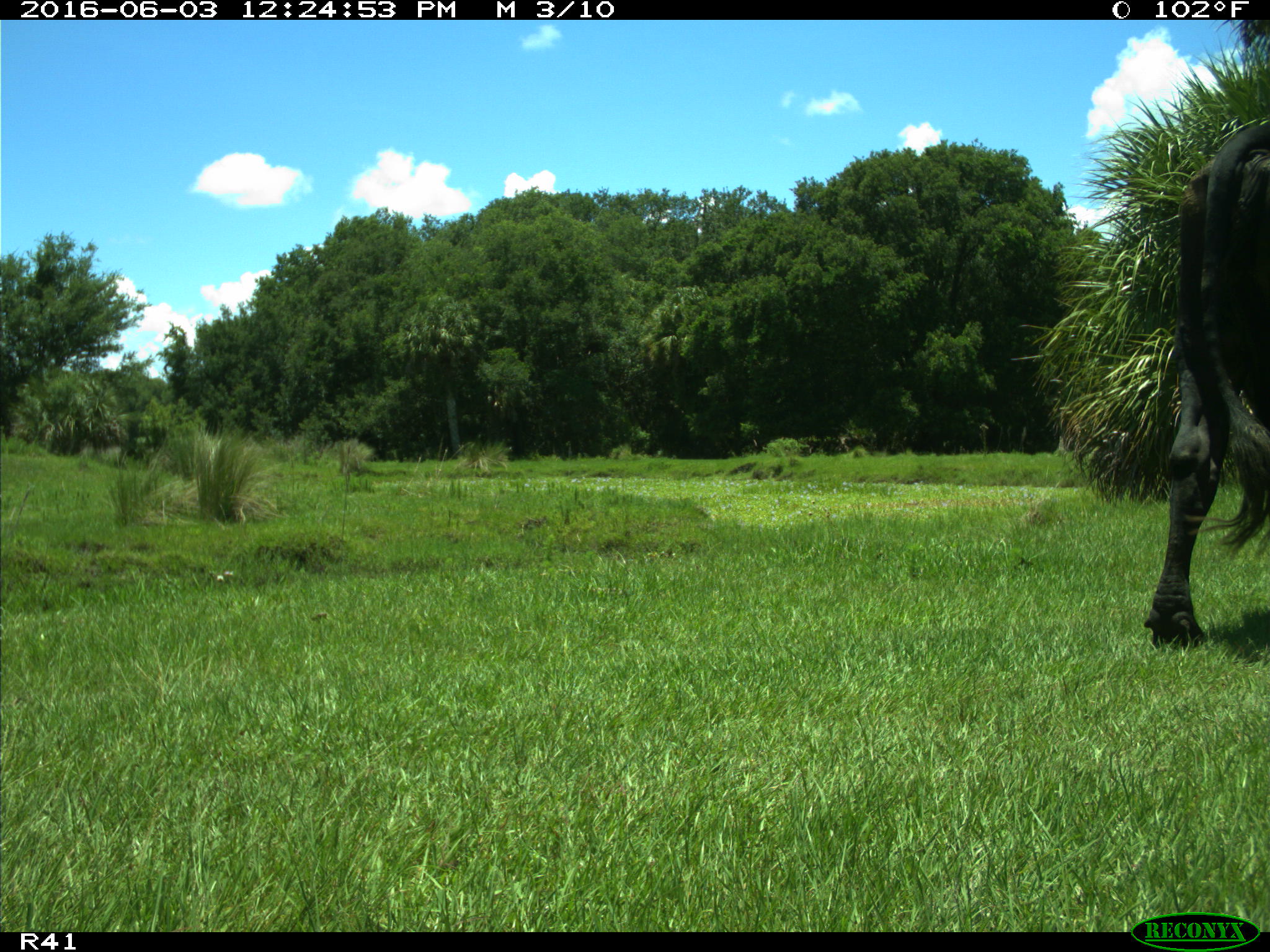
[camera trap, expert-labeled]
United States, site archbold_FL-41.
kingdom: Animalia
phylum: Chordata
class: Mammalia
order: Artiodactyla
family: Bovidae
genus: Bos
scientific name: Bos taurus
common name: domestic cow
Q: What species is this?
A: Bos taurus (domestic cow).